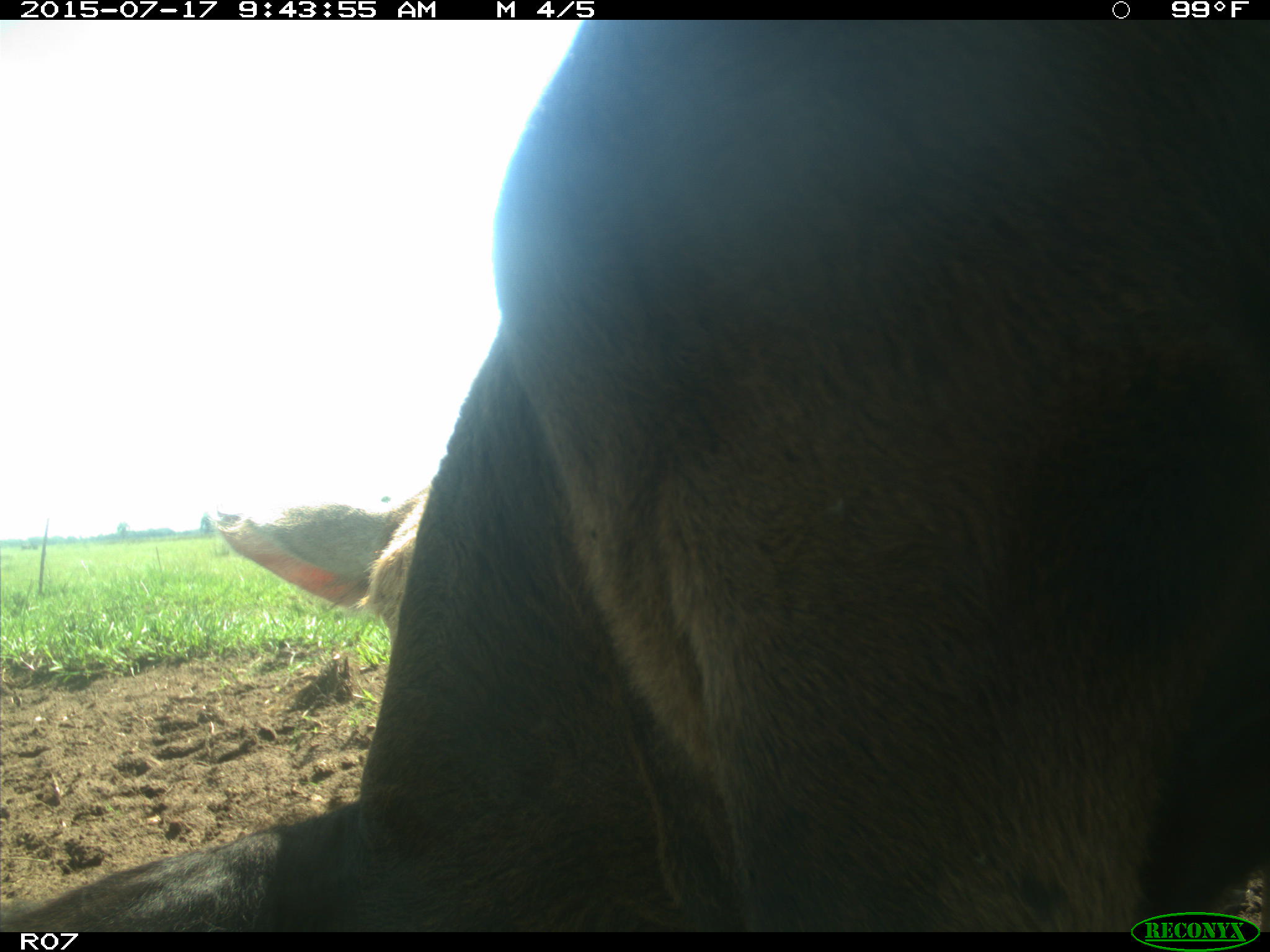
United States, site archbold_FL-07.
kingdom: Animalia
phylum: Chordata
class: Mammalia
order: Artiodactyla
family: Bovidae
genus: Bos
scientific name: Bos taurus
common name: domestic cow